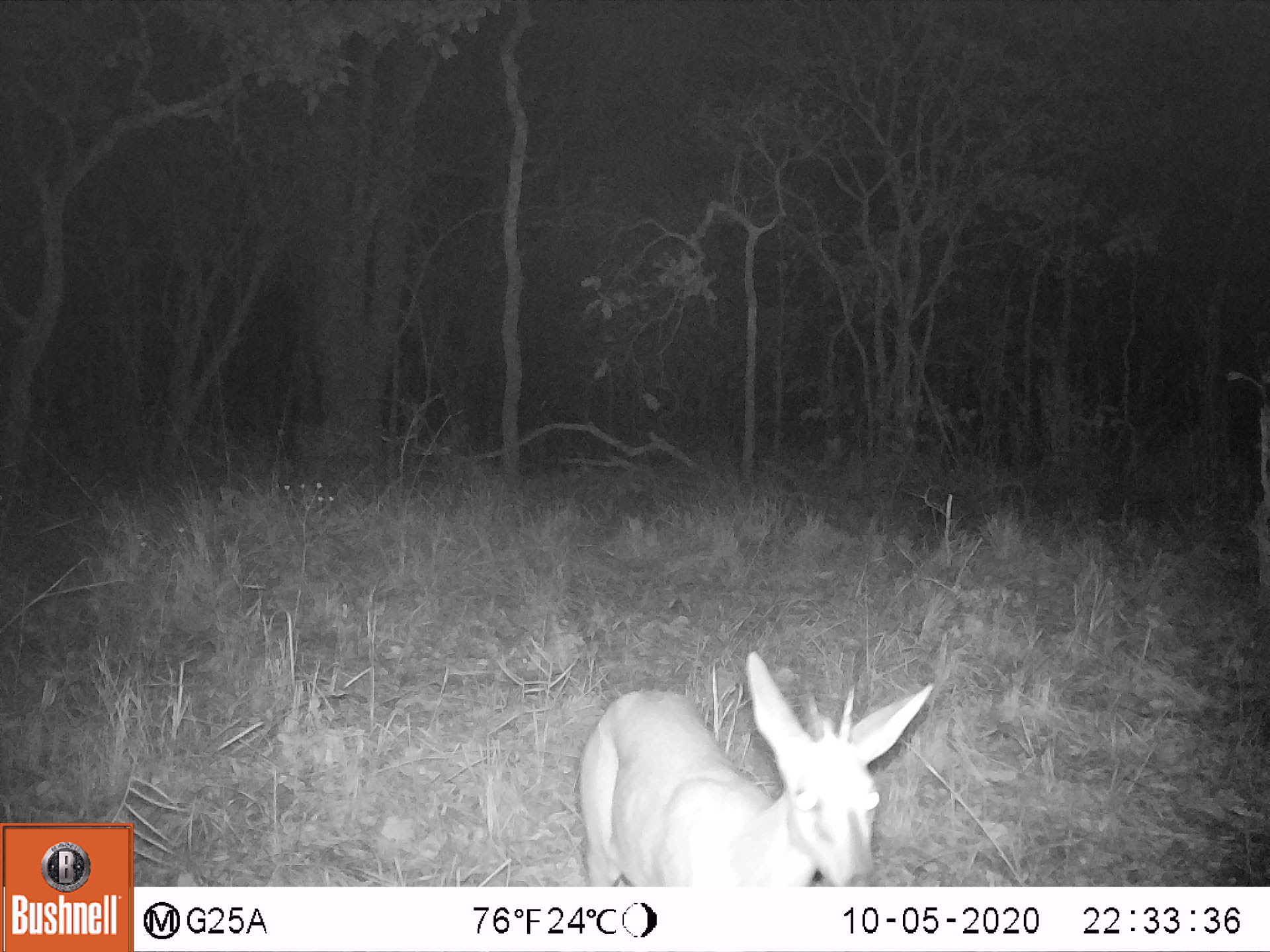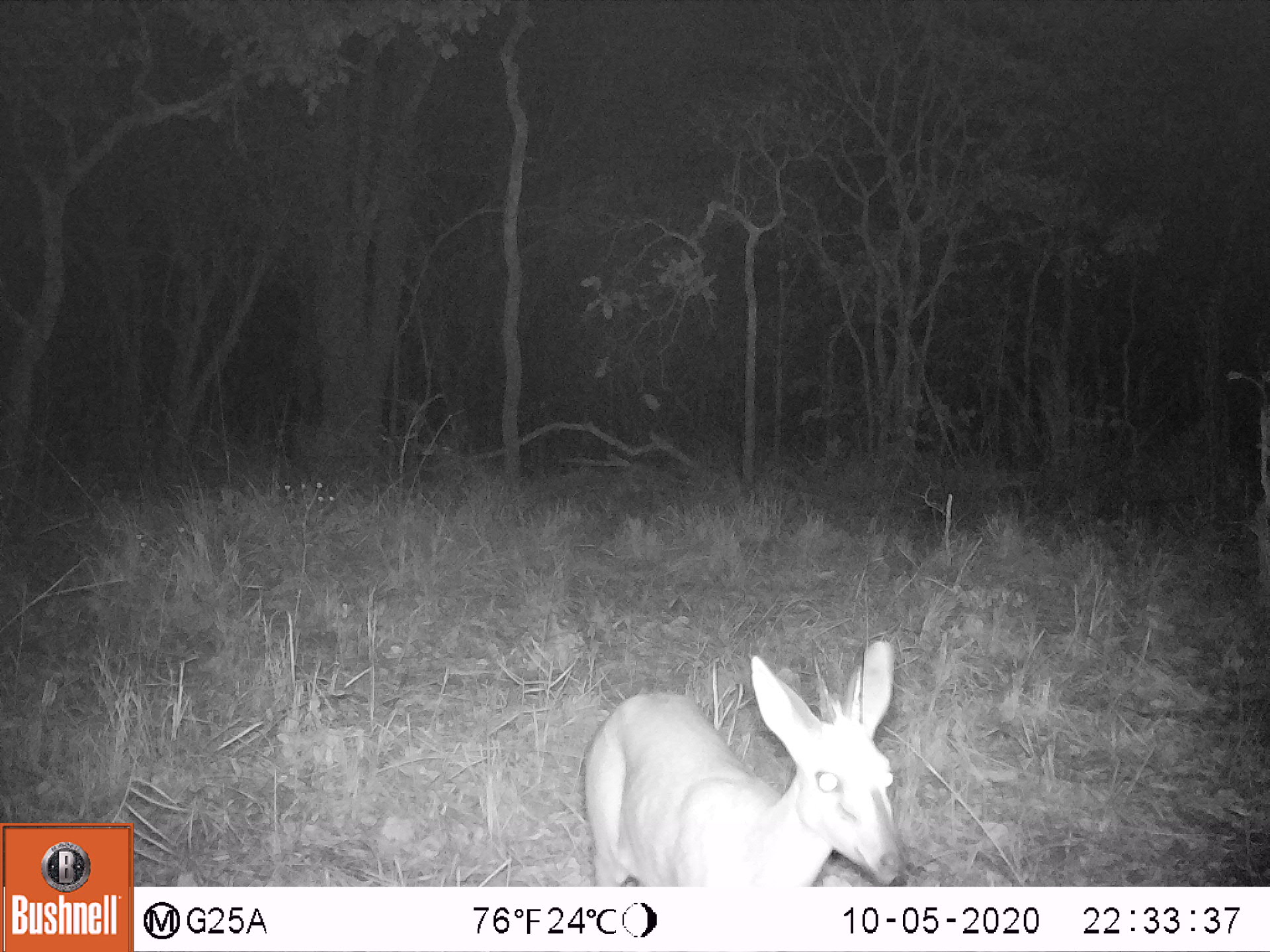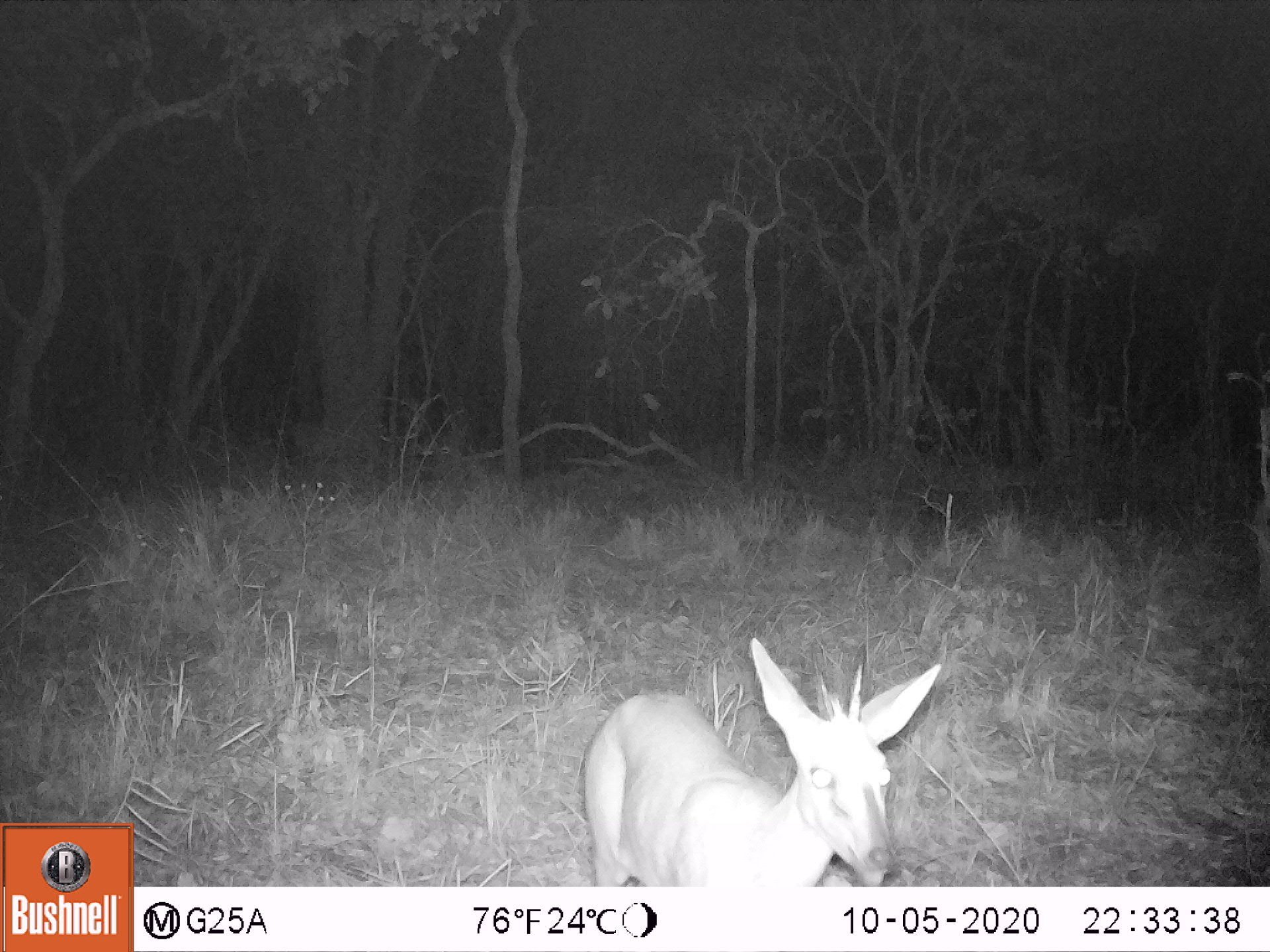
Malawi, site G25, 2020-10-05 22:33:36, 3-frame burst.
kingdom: Animalia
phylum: Chordata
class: Mammalia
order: Artiodactyla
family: Bovidae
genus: Sylvicapra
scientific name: Sylvicapra grimmia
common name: common duiker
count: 1